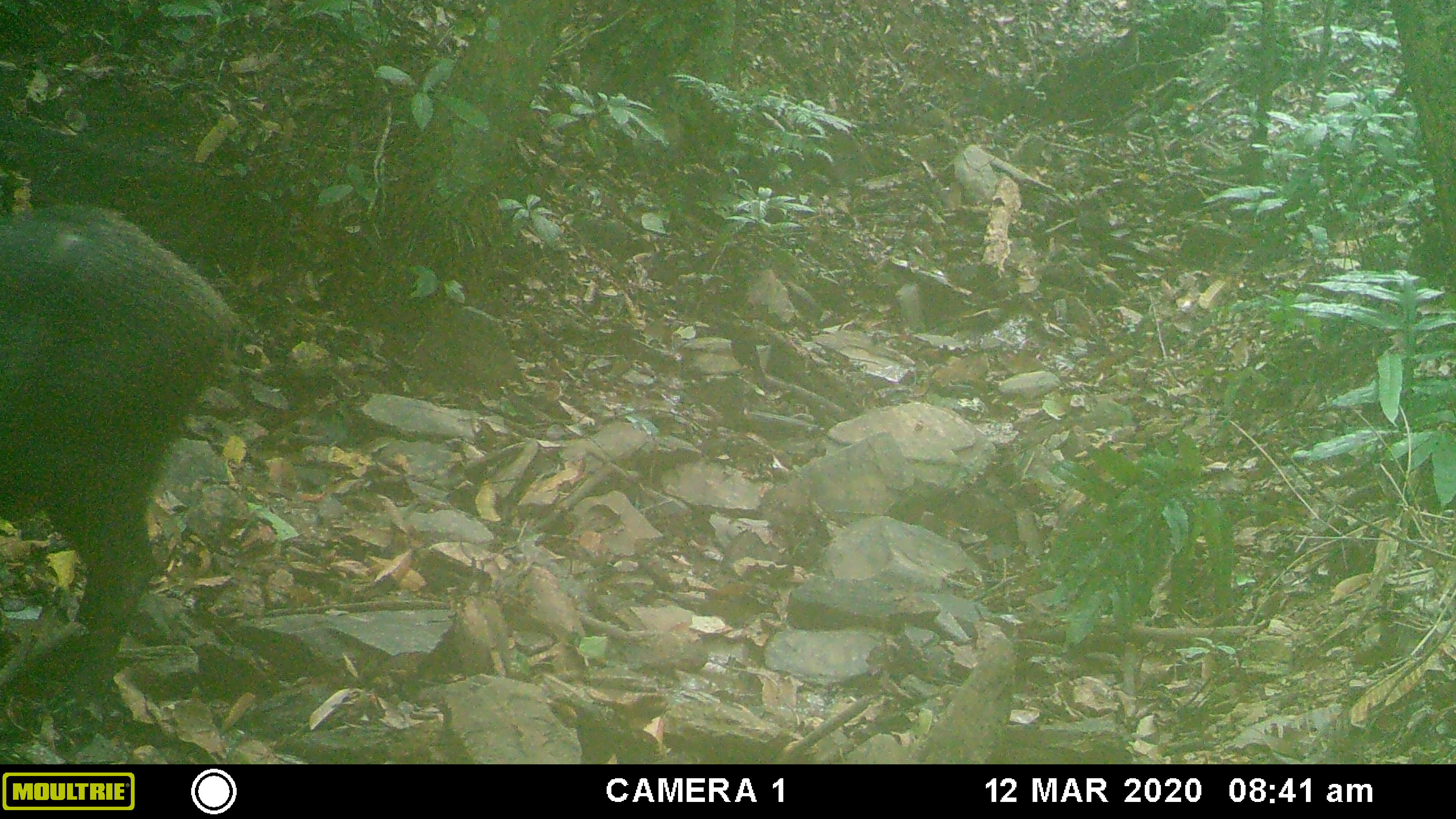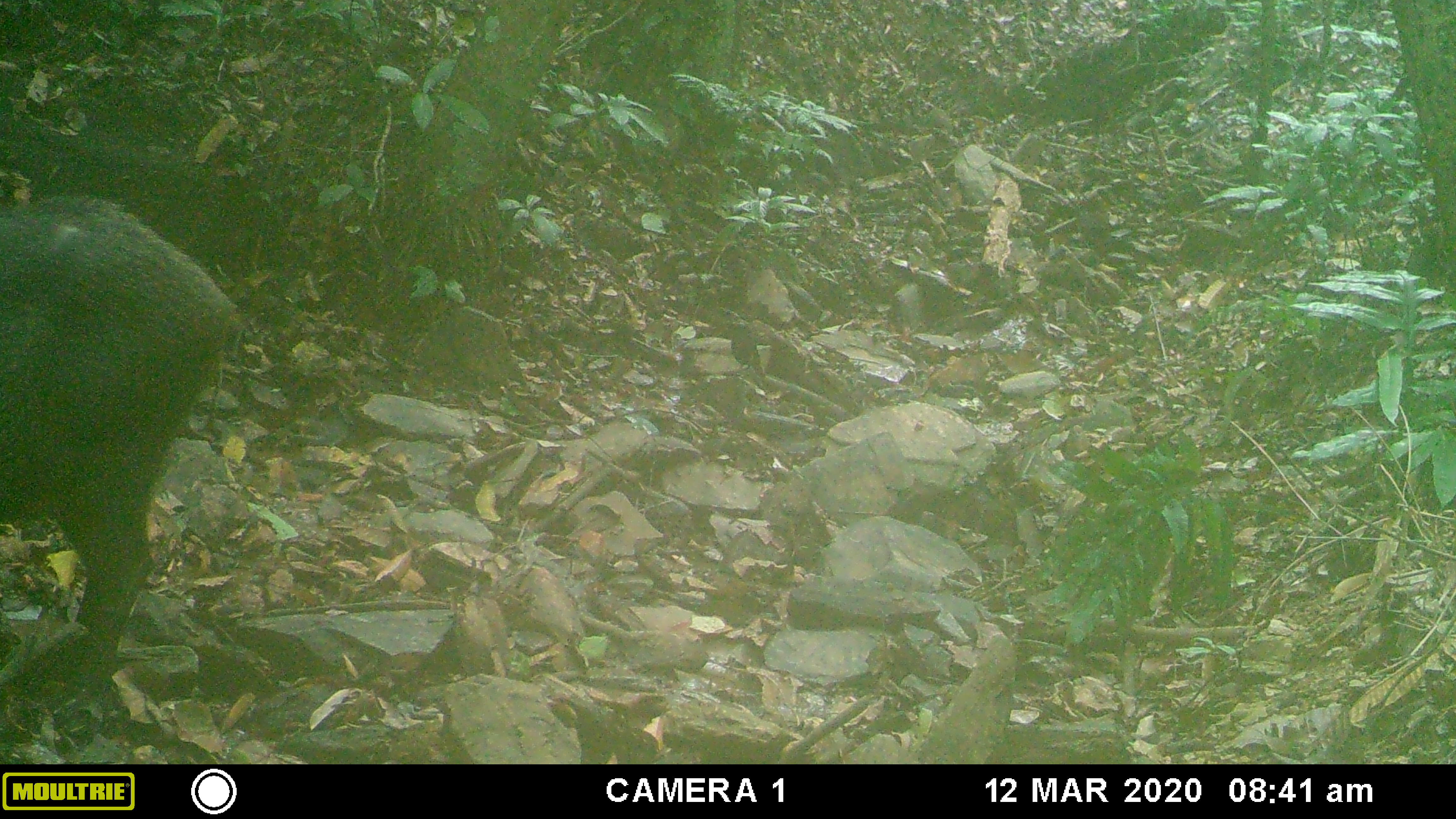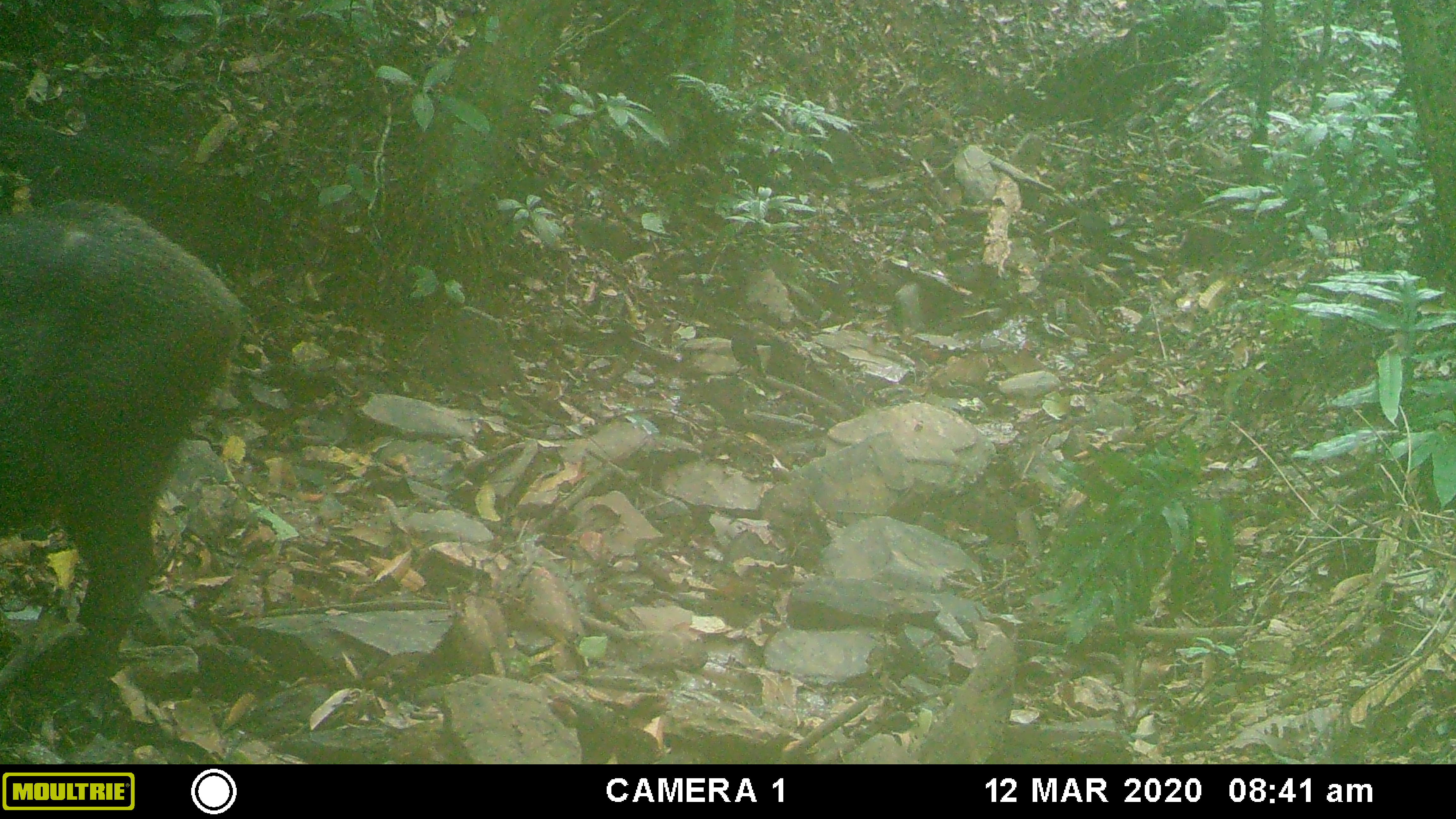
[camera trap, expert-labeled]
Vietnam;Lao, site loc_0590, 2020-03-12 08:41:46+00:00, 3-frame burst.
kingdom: Animalia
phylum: Chordata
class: Mammalia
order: Artiodactyla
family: Suidae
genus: Sus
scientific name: Sus scrofa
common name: eurasian wild pig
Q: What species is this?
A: Eurasian wild pig (Sus scrofa).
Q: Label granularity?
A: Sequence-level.